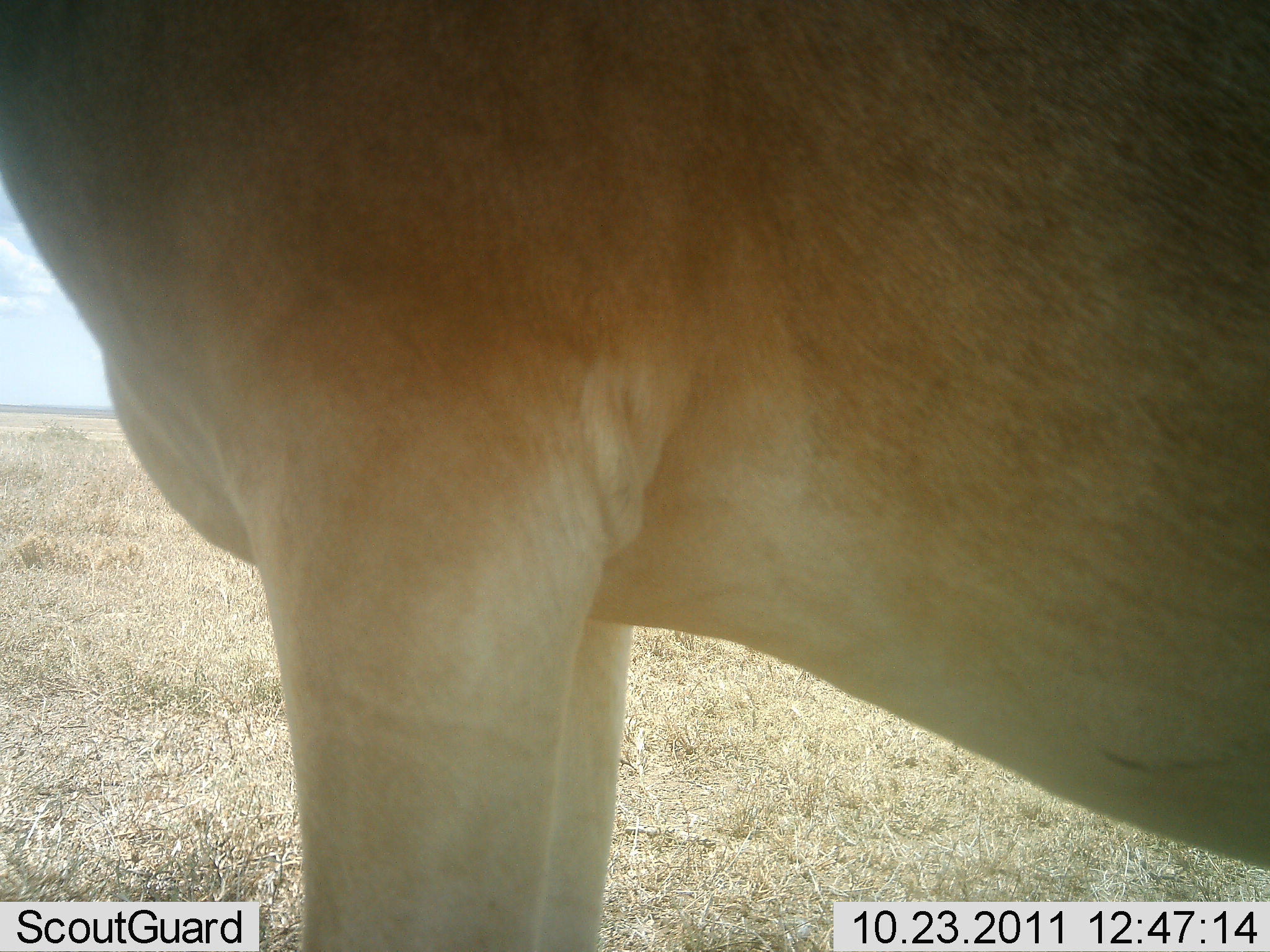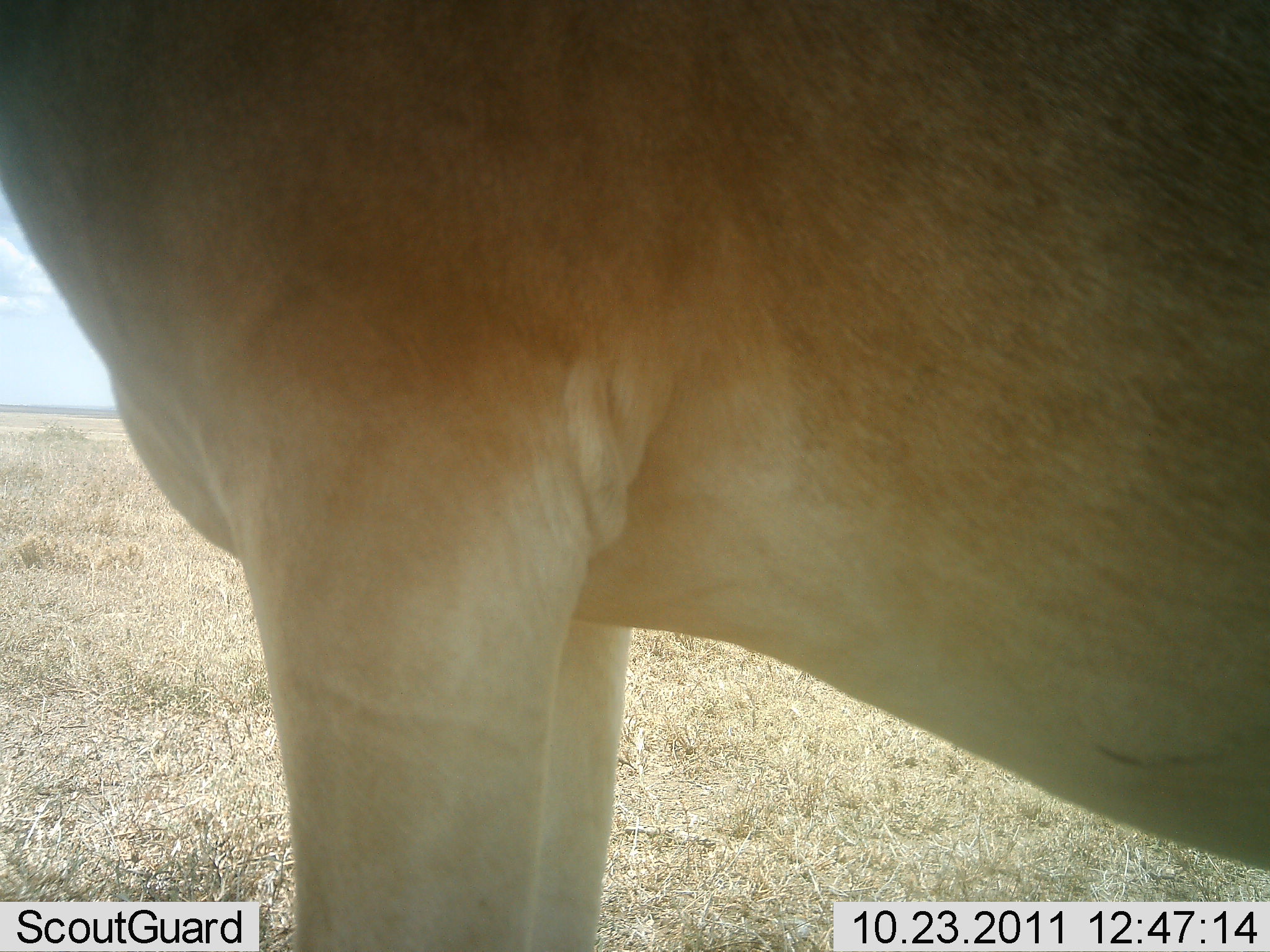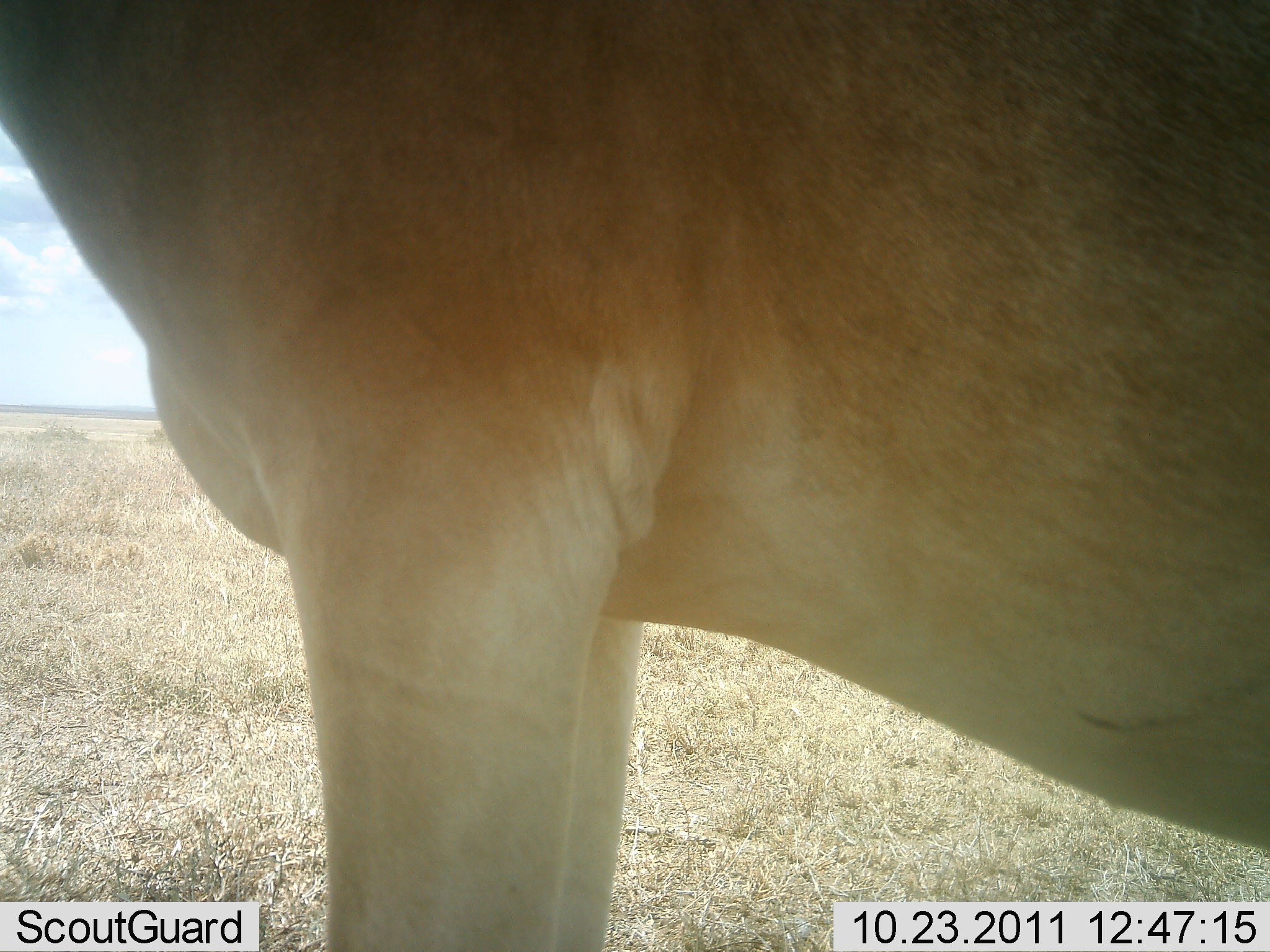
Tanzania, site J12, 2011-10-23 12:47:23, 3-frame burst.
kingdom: Animalia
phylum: Chordata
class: Mammalia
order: Artiodactyla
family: Bovidae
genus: Alcelaphus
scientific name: Alcelaphus buselaphus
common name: hartebeest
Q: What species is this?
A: Hartebeest (Alcelaphus buselaphus).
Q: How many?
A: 1.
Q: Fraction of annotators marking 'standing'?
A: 88%.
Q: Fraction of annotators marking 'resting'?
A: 12%.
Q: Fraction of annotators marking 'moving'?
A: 0%.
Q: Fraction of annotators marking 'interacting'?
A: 0%.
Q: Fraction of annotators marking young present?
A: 0%.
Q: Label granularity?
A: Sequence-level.